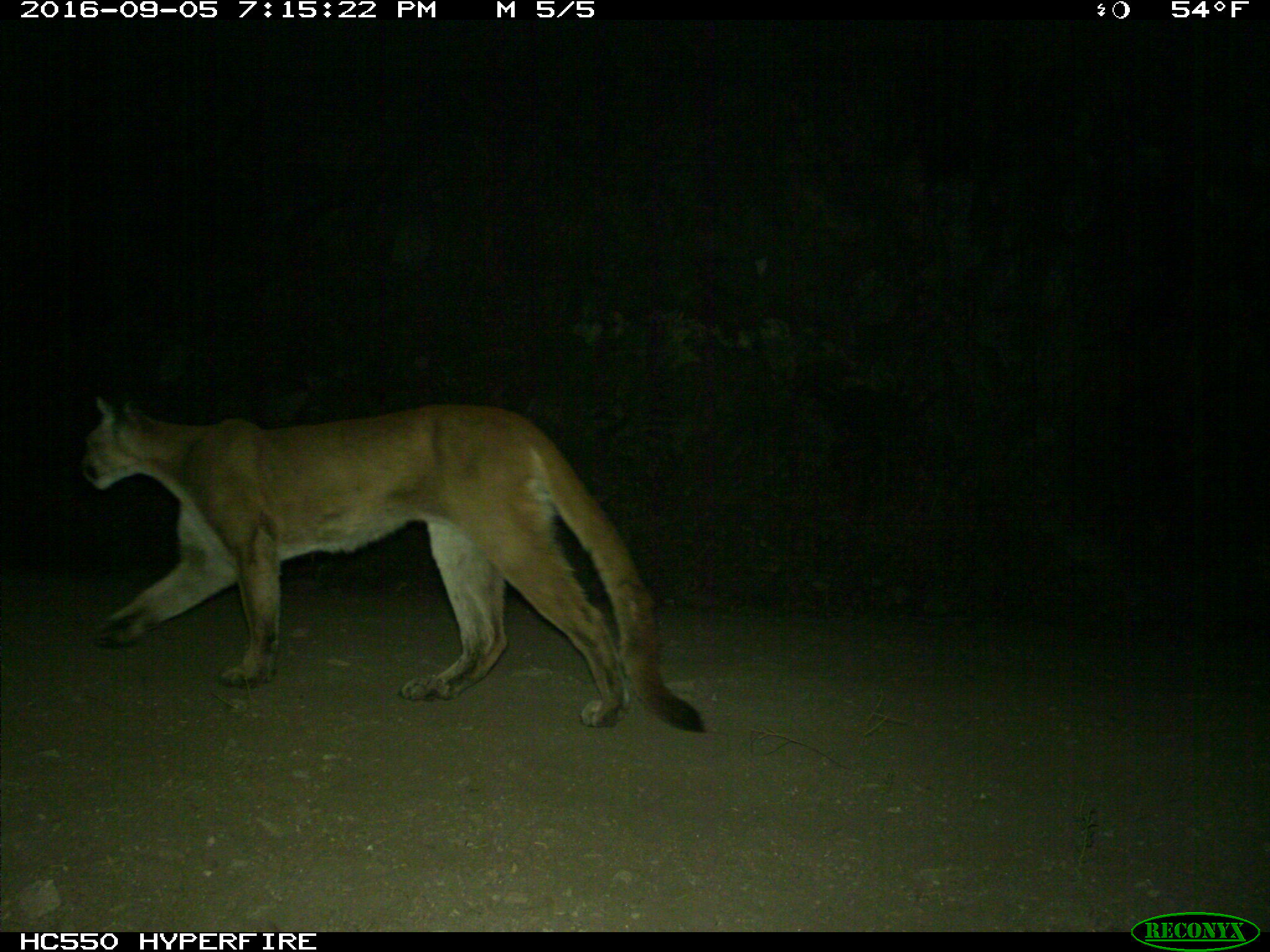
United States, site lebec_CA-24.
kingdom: Animalia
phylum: Chordata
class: Mammalia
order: Carnivora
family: Felidae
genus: Puma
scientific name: Puma concolor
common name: mountain lion